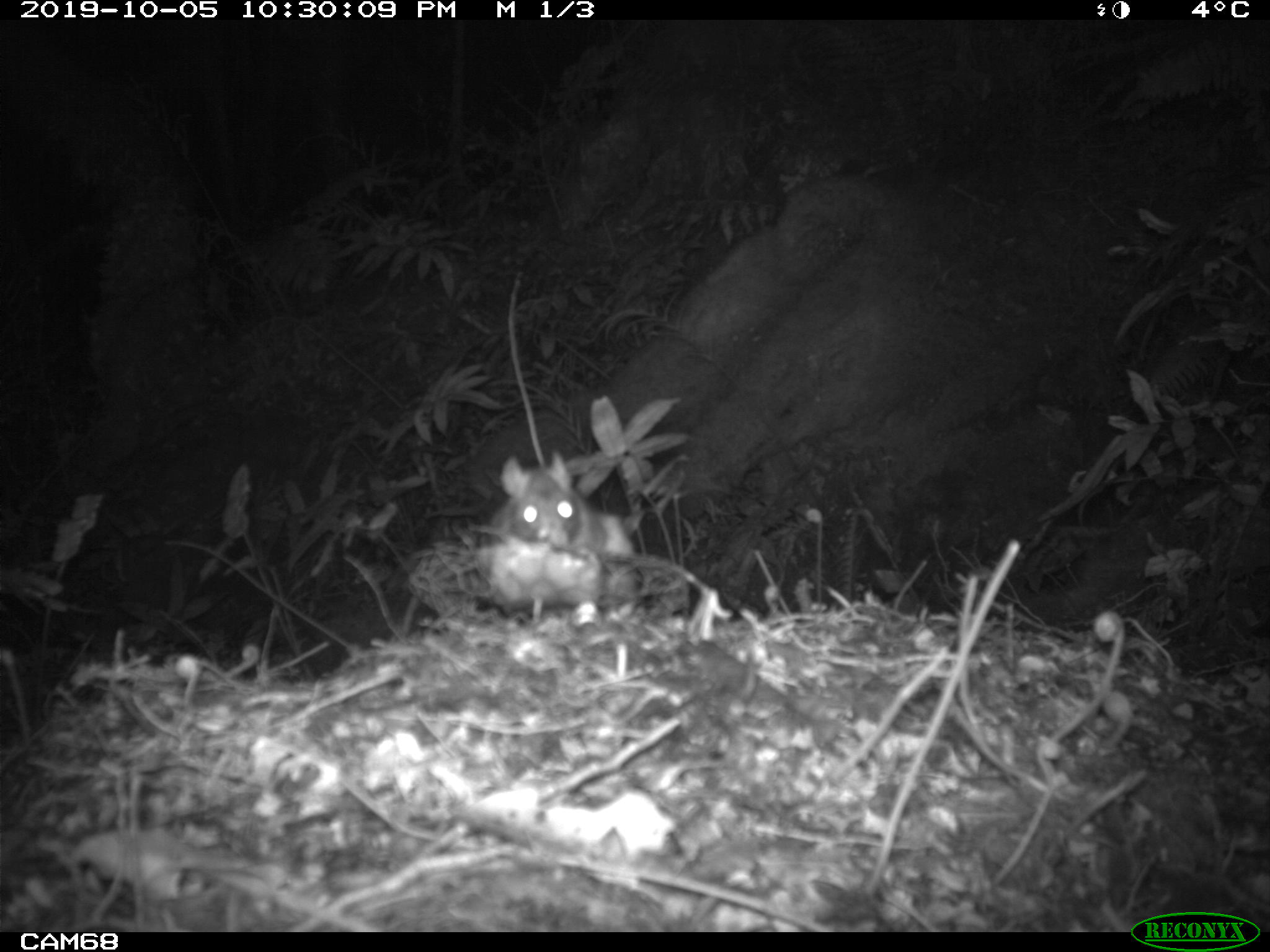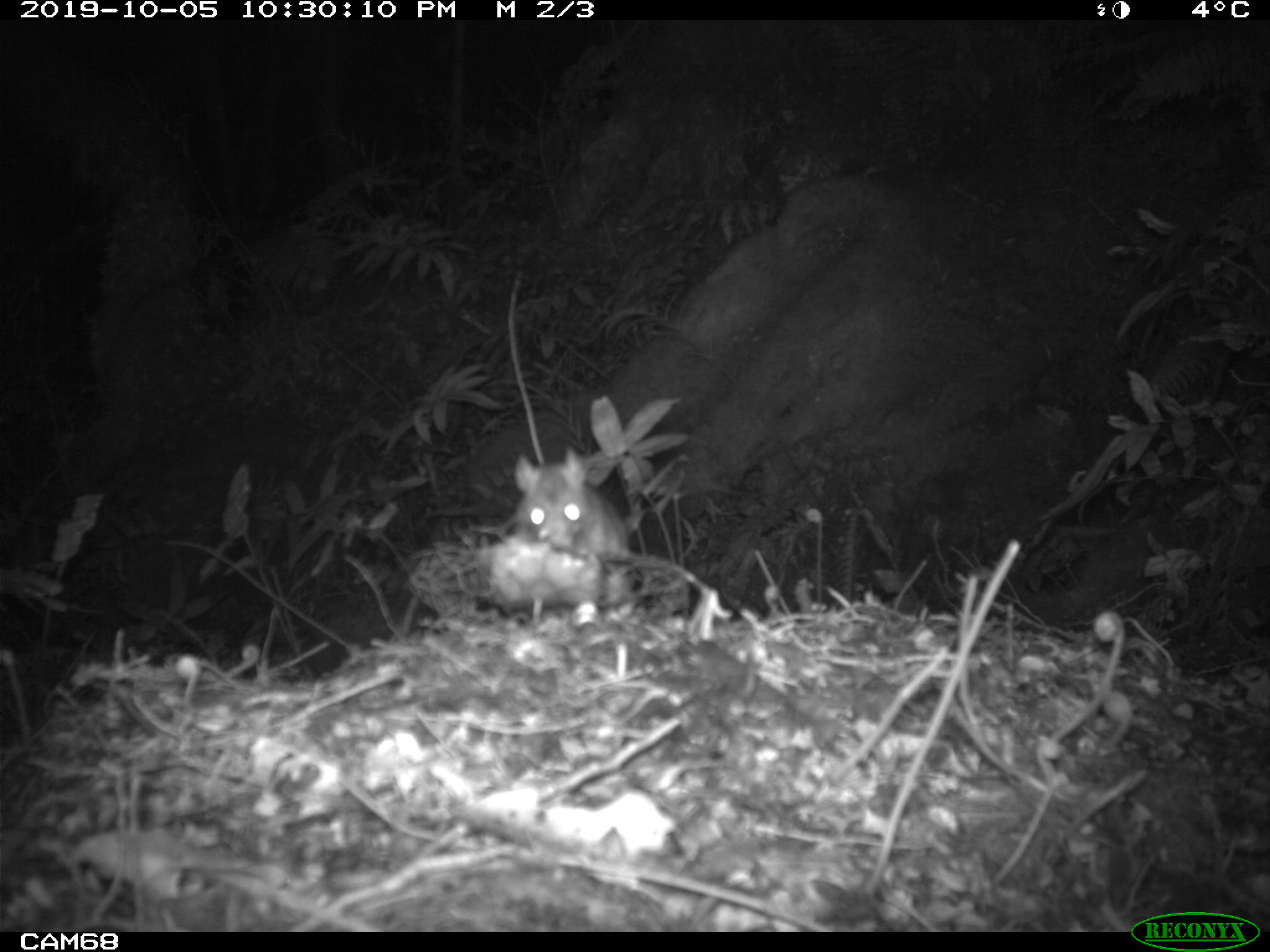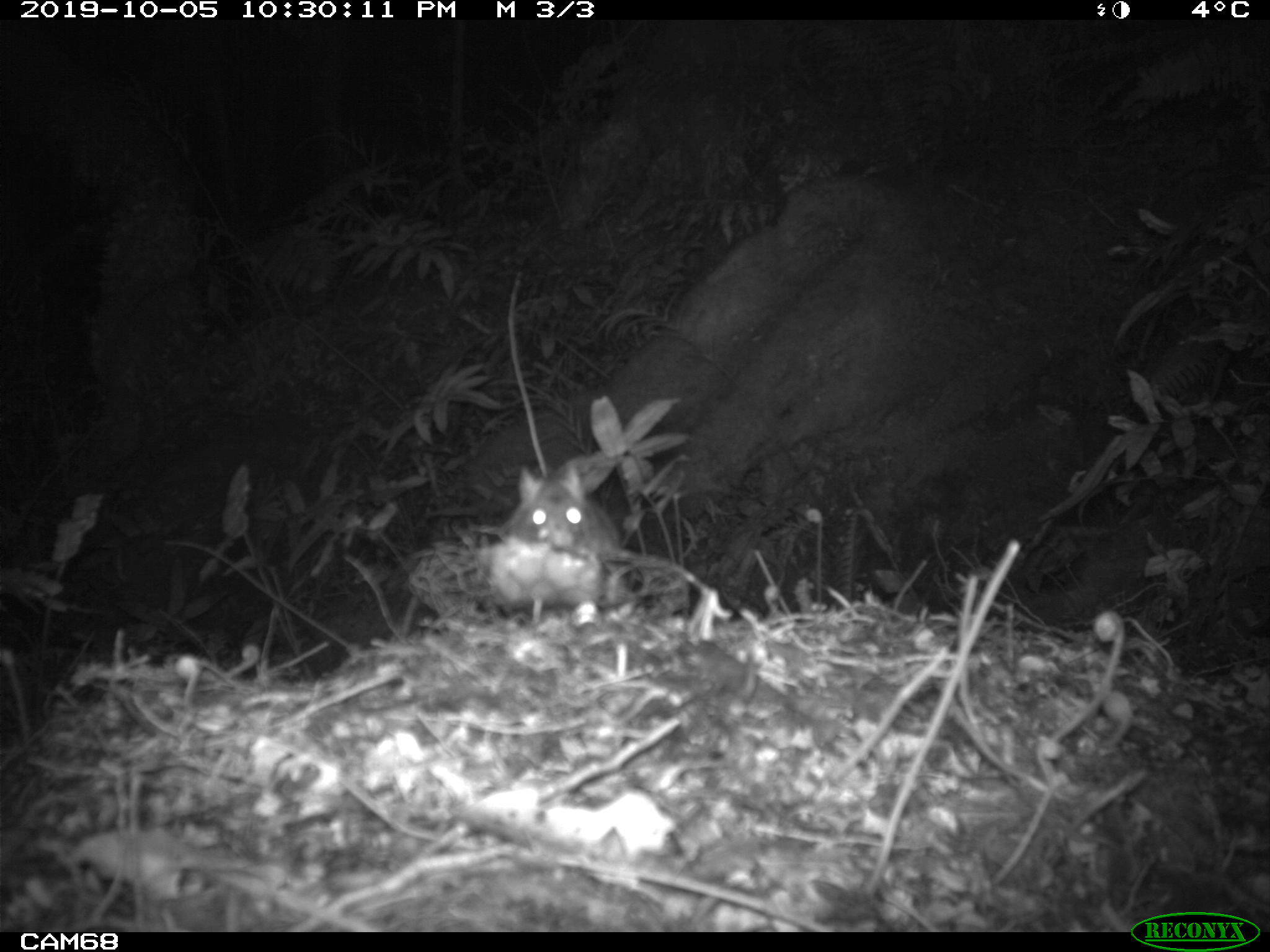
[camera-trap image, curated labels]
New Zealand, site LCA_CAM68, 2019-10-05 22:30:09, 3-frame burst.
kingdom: Animalia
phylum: Chordata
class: Mammalia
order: Rodentia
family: Muridae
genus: Rattus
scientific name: Rattus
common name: rat